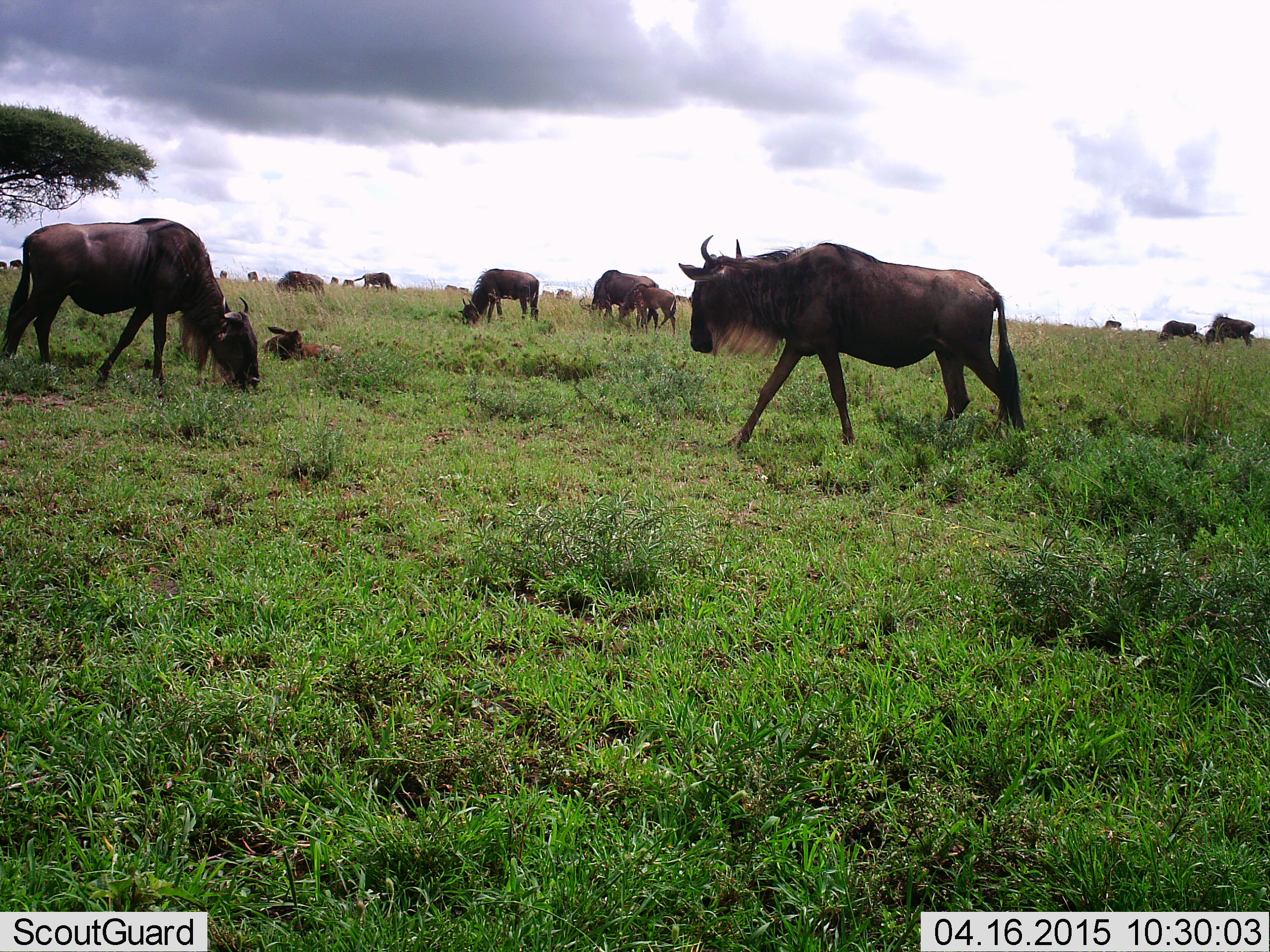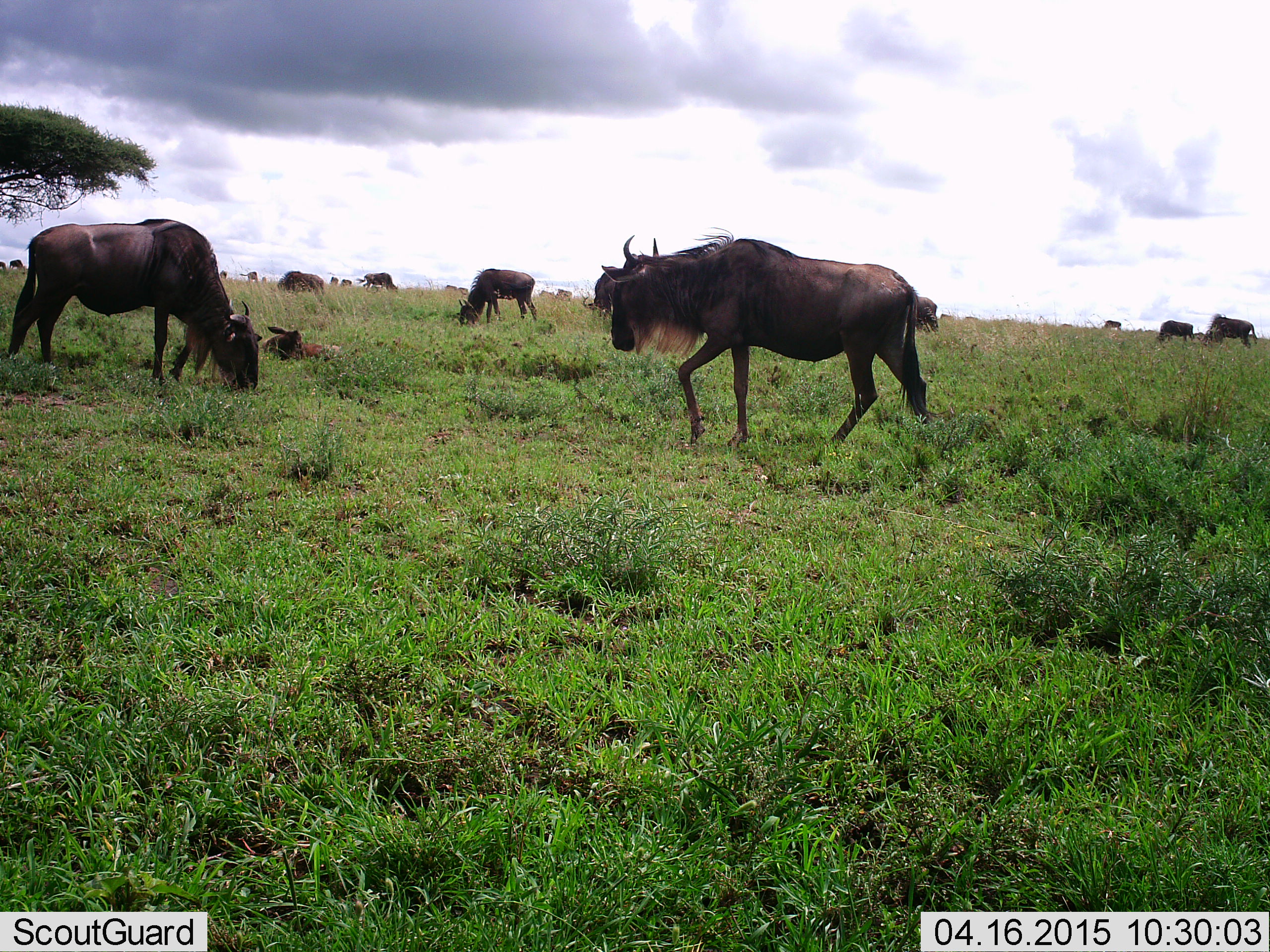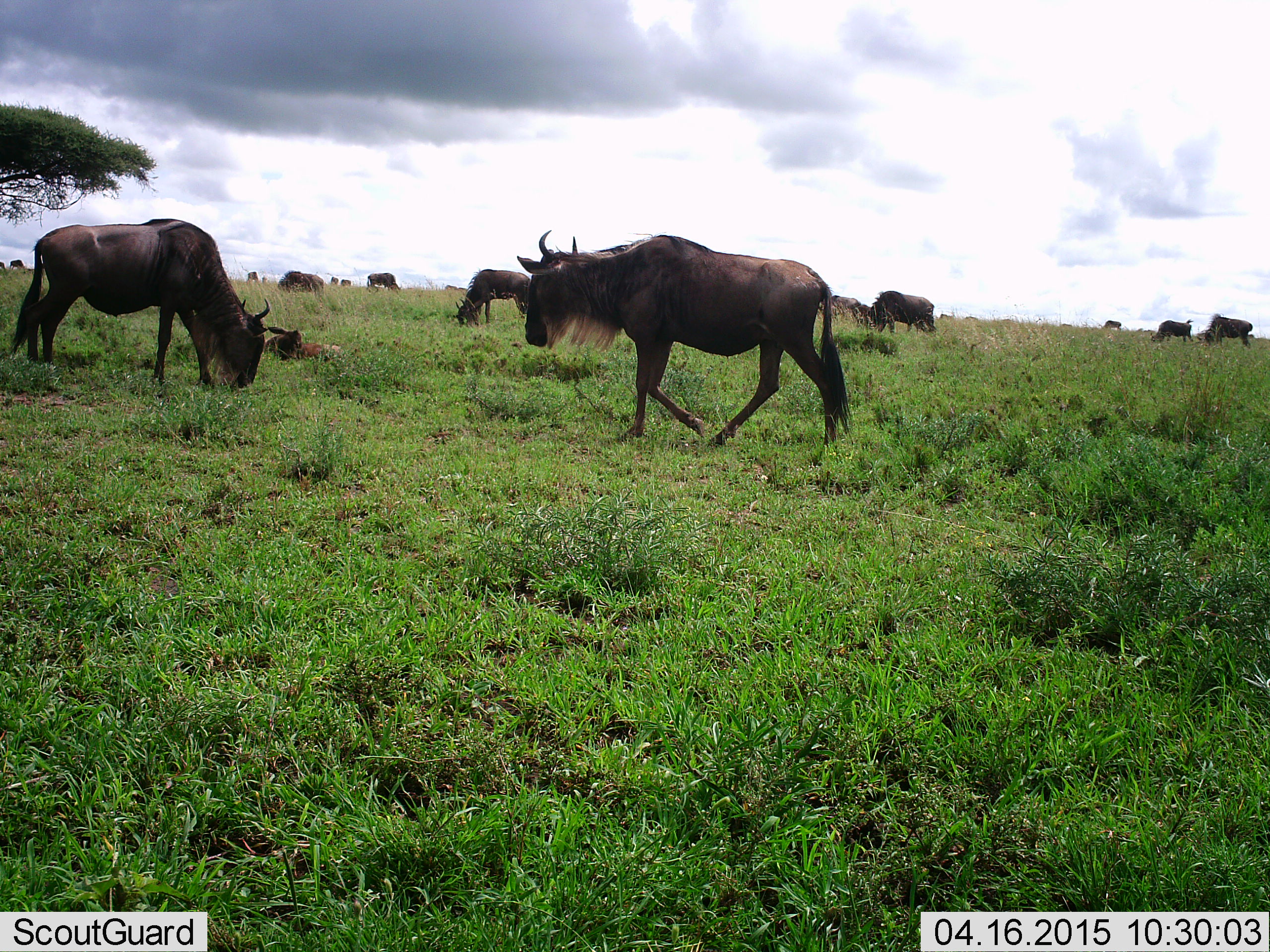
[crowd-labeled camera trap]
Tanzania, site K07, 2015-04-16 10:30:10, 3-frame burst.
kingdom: Animalia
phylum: Chordata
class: Mammalia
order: Artiodactyla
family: Bovidae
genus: Connochaetes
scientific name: Connochaetes taurinus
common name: blue wildebeest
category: wildebeest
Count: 11-50.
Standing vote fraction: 70%.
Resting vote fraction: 80%.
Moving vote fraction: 90%.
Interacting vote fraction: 20%.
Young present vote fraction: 50%.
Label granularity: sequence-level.